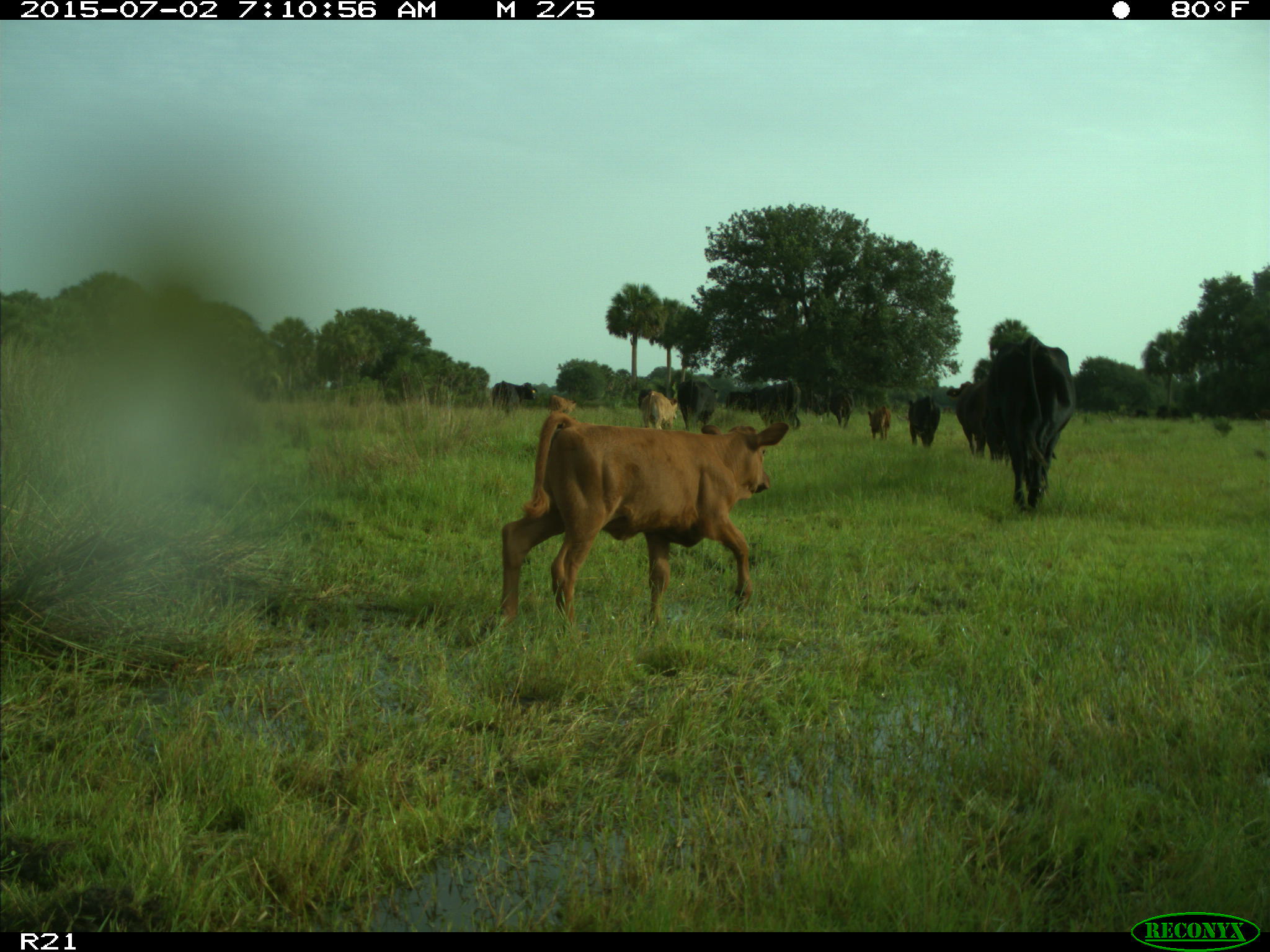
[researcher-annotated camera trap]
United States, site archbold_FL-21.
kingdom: Animalia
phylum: Chordata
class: Mammalia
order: Artiodactyla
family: Bovidae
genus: Bos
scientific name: Bos taurus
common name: domestic cow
Bos taurus (domestic cow).